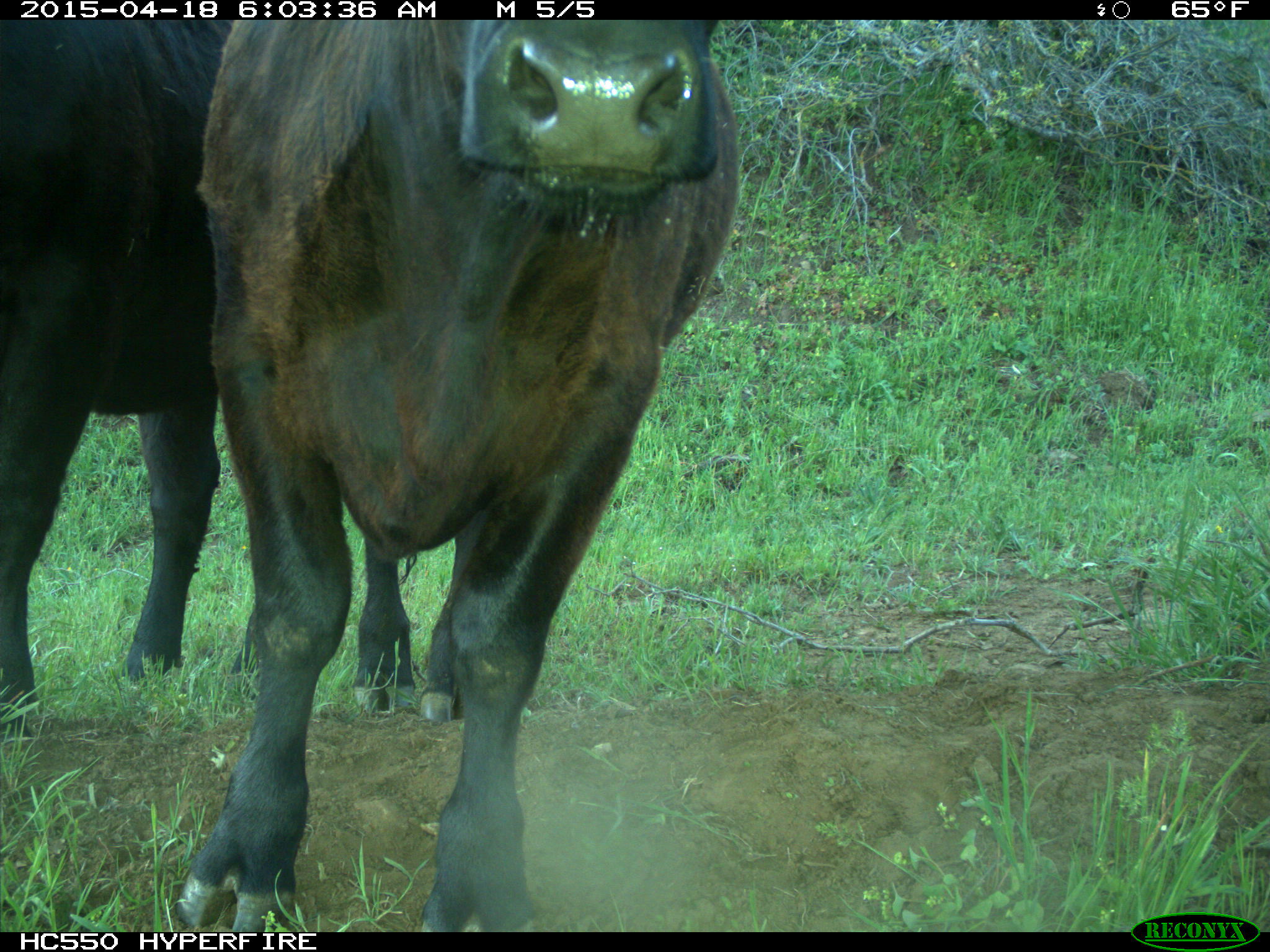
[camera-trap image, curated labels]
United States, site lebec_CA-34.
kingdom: Animalia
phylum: Chordata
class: Mammalia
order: Artiodactyla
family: Bovidae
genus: Bos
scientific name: Bos taurus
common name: domestic cow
Bos taurus (domestic cow).